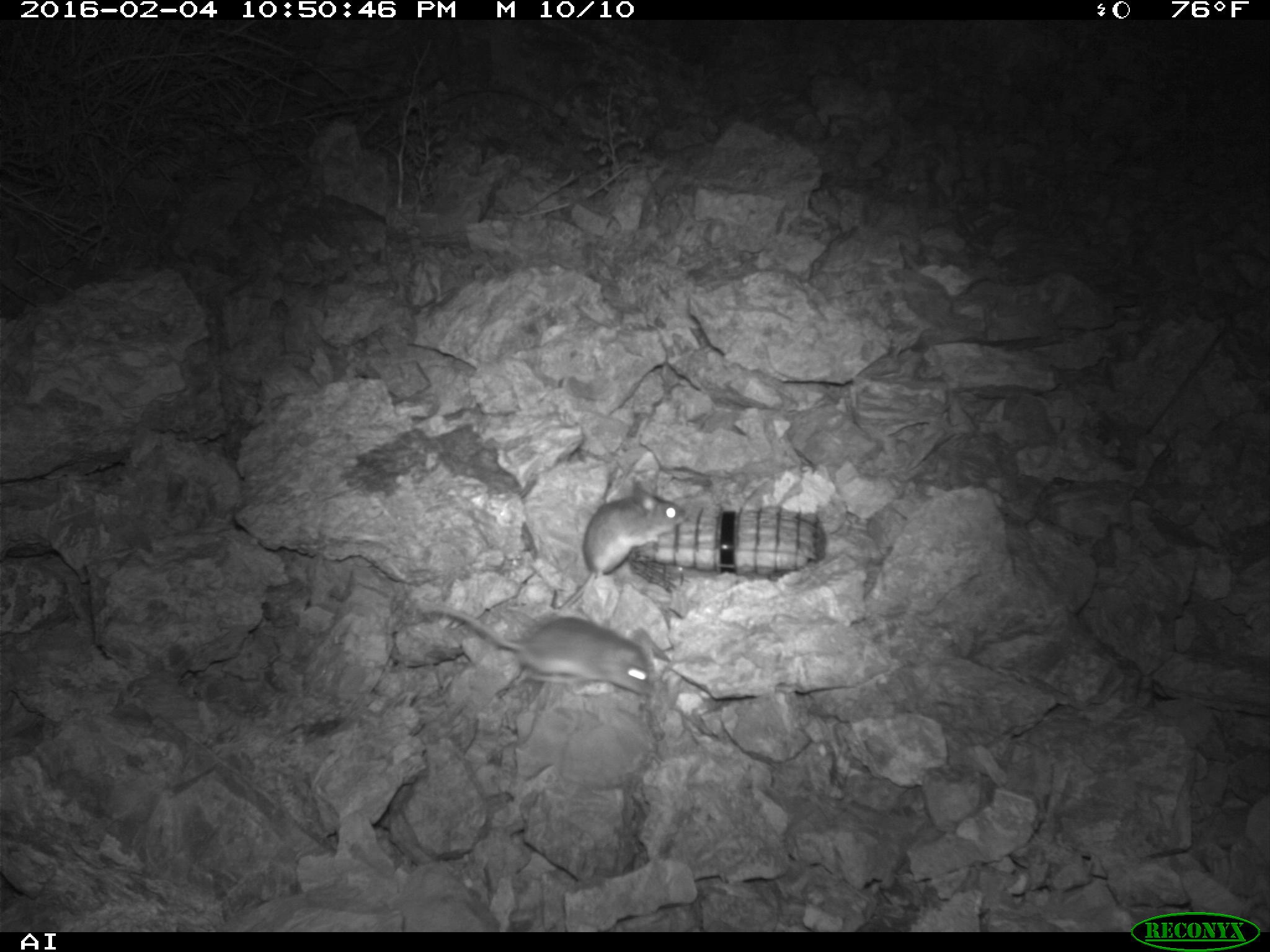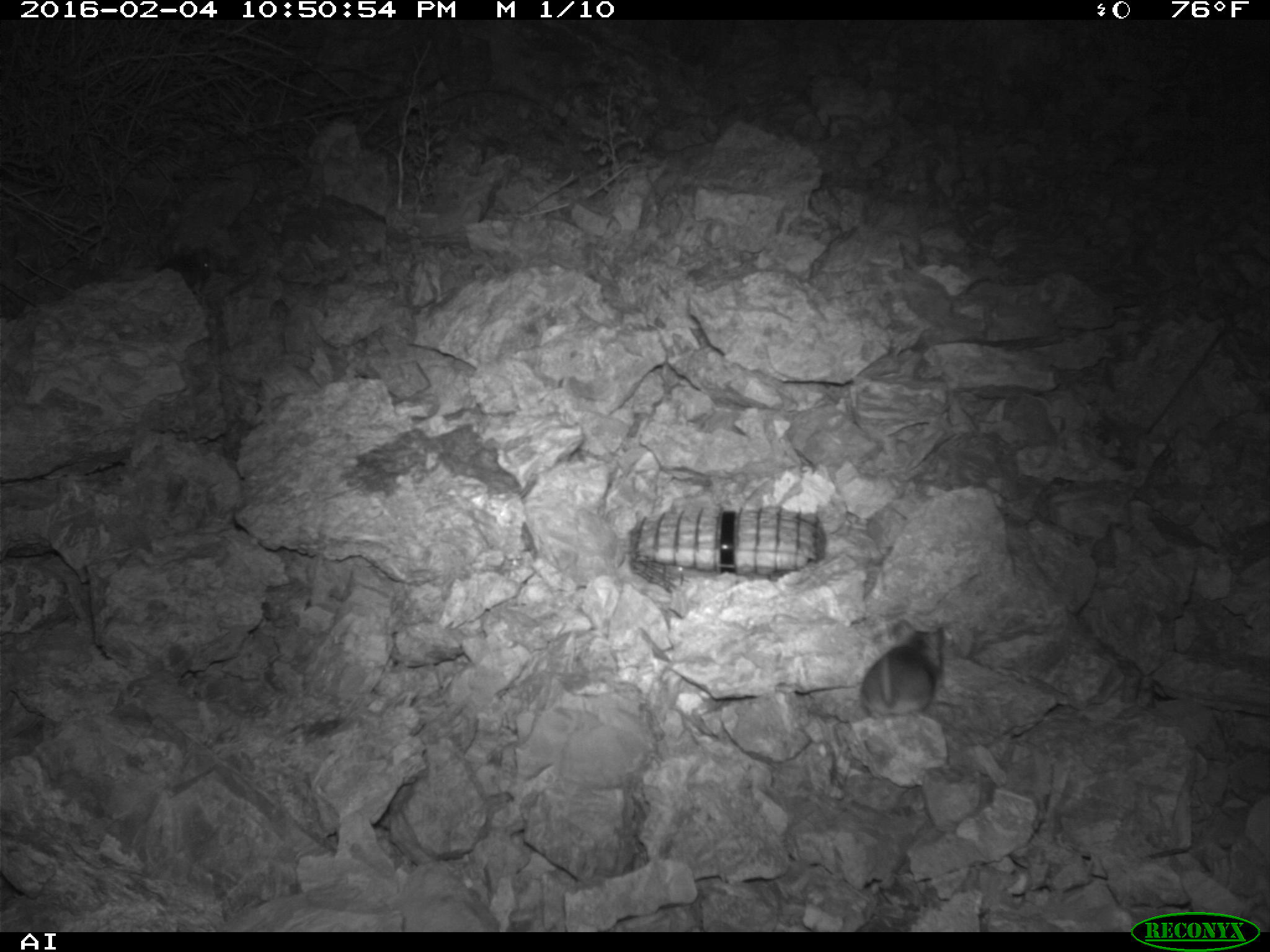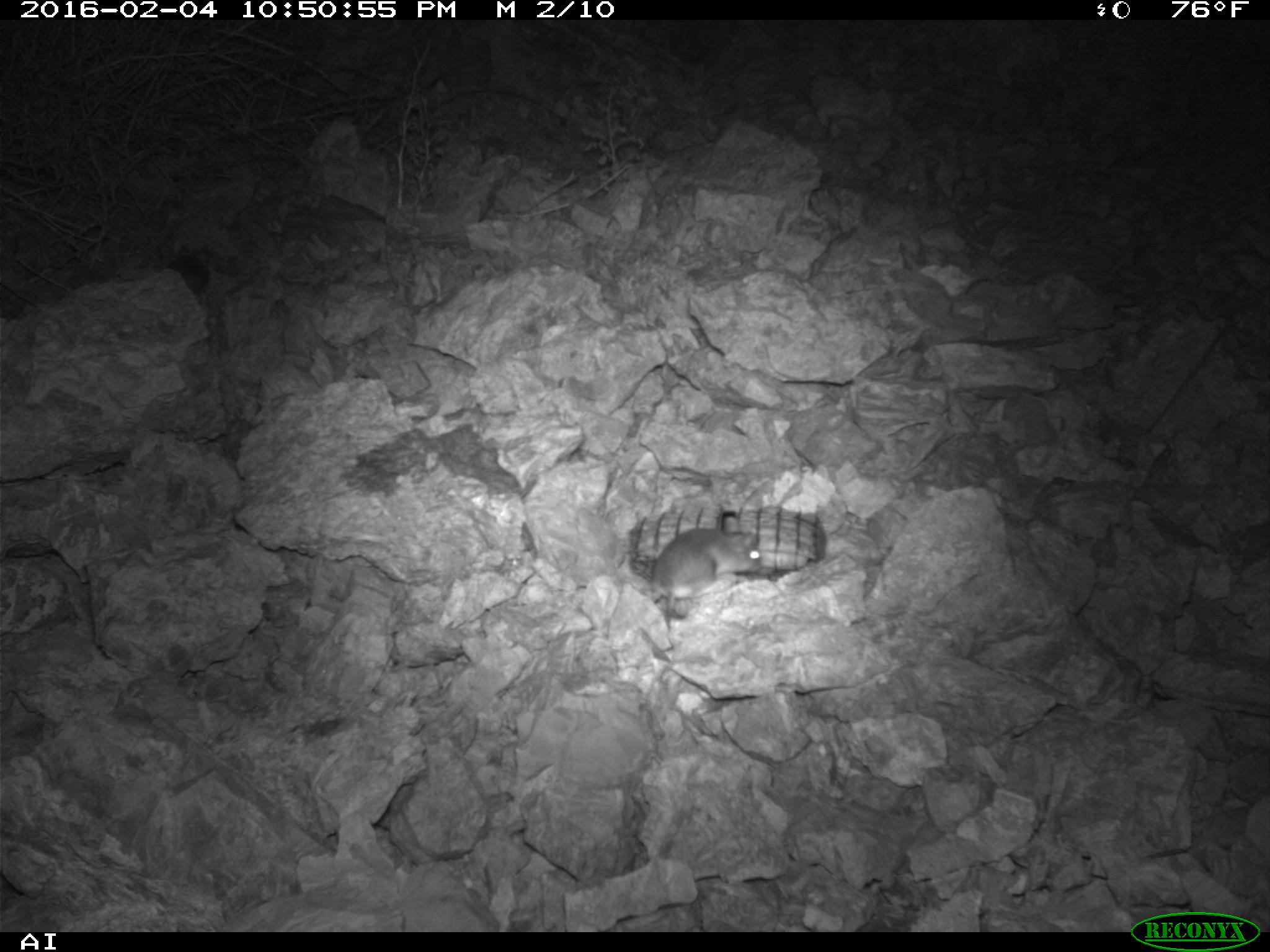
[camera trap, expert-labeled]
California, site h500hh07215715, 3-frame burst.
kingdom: Animalia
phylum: Chordata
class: Mammalia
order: Rodentia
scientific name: Rodentia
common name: rodent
Rodent (Rodentia).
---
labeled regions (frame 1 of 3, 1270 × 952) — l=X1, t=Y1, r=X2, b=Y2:
rodent: l=420, t=608, r=655, b=697; l=551, t=477, r=687, b=610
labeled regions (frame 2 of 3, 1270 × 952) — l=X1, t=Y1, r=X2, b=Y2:
rodent: l=857, t=619, r=945, b=723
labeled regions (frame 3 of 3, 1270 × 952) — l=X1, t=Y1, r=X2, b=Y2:
rodent: l=650, t=516, r=762, b=618; l=168, t=244, r=208, b=306